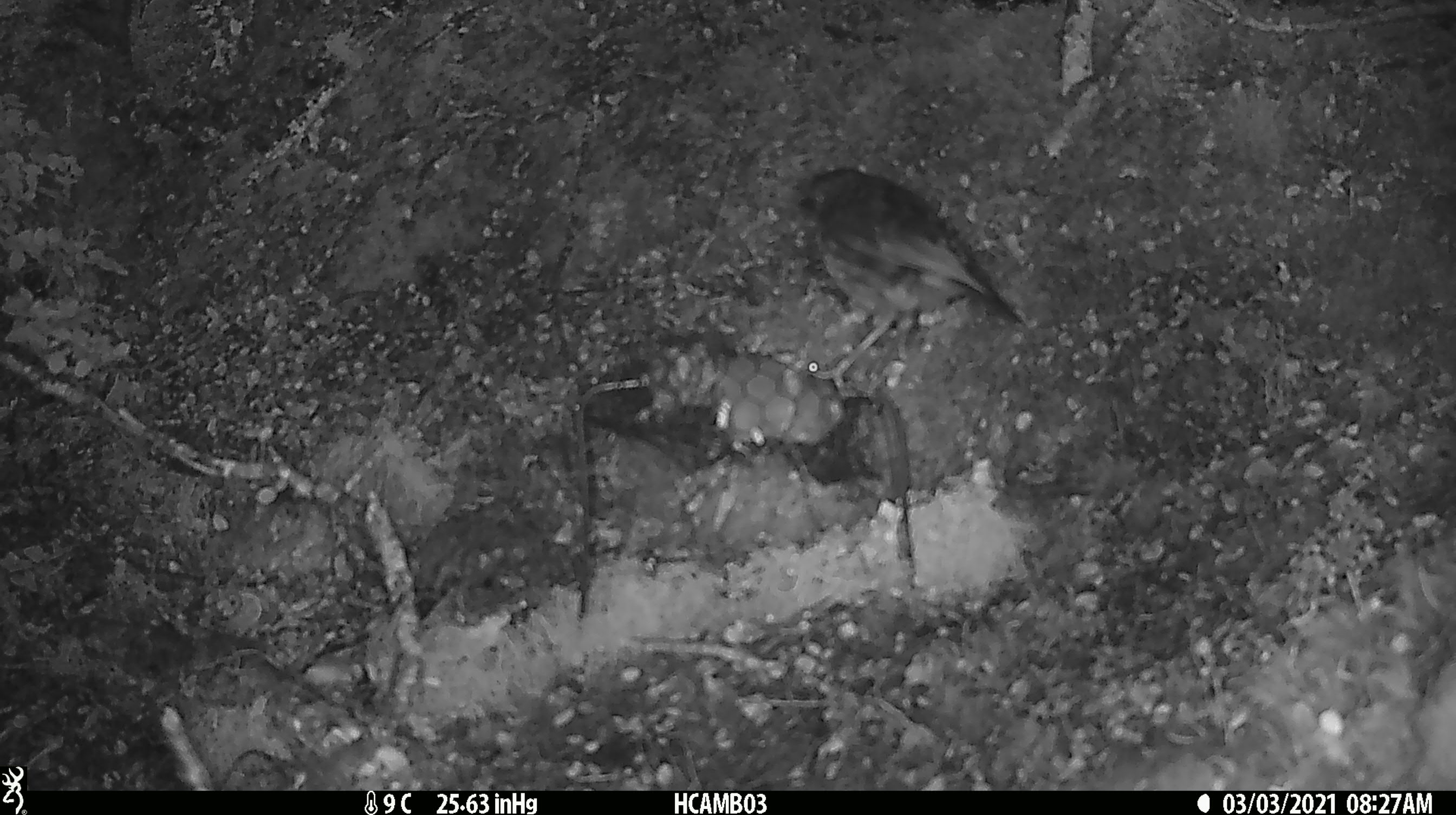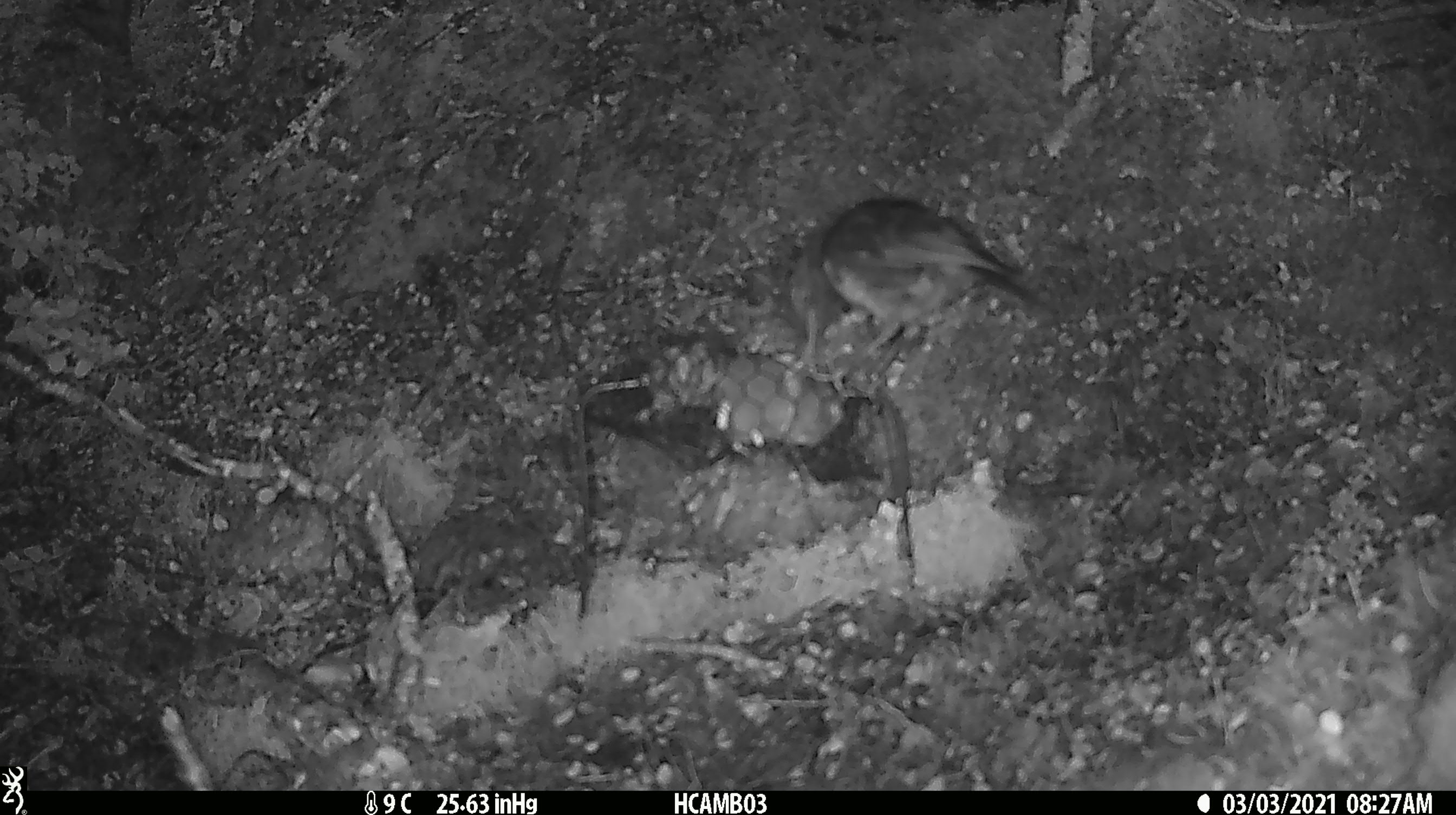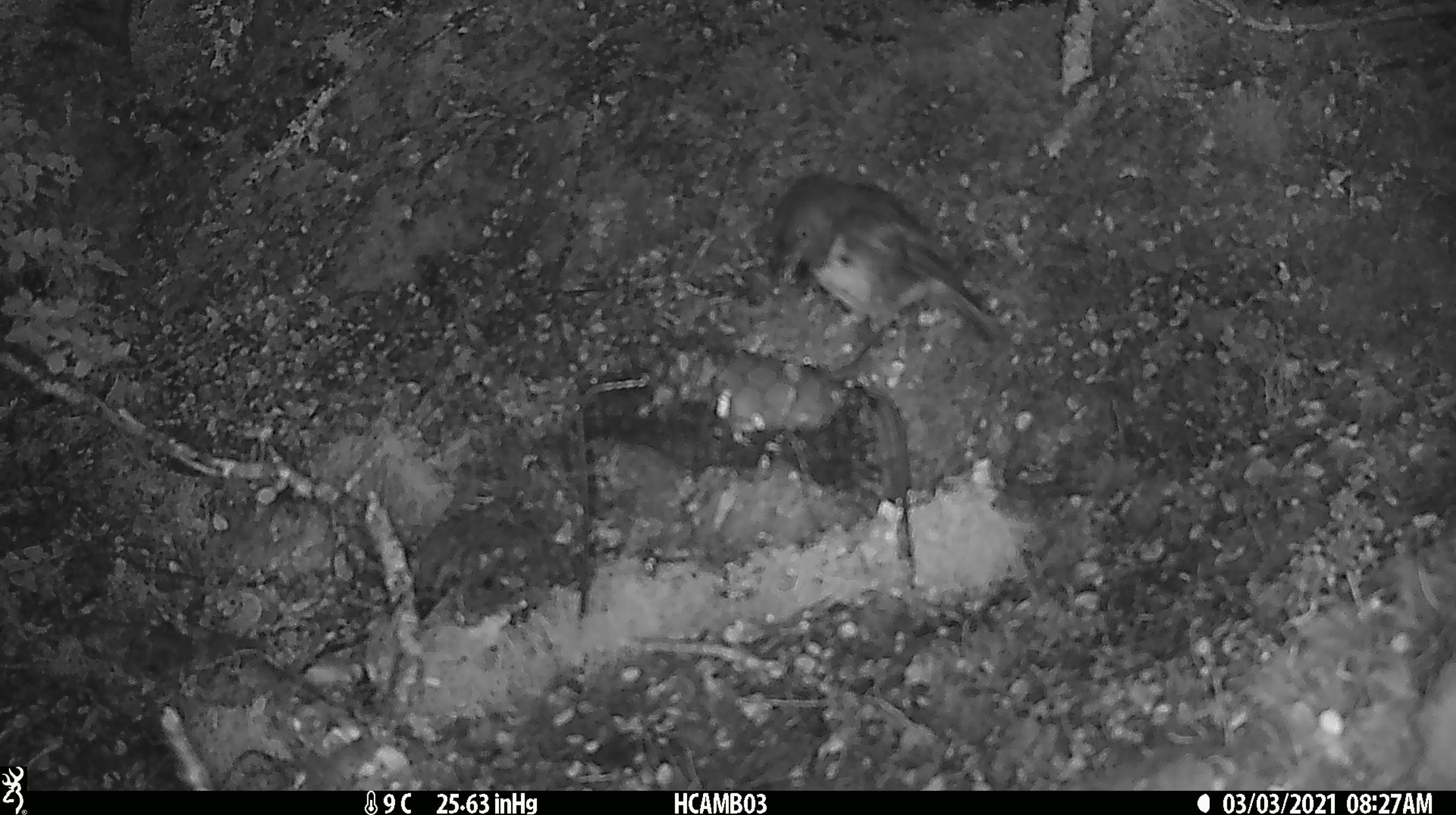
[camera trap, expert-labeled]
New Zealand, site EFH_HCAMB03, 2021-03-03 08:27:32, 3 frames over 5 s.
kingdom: Animalia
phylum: Chordata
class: Aves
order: Passeriformes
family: Petroicidae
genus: Petroica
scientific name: Petroica australis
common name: new zealand robin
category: robin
Robin (new zealand robin) (Petroica australis).